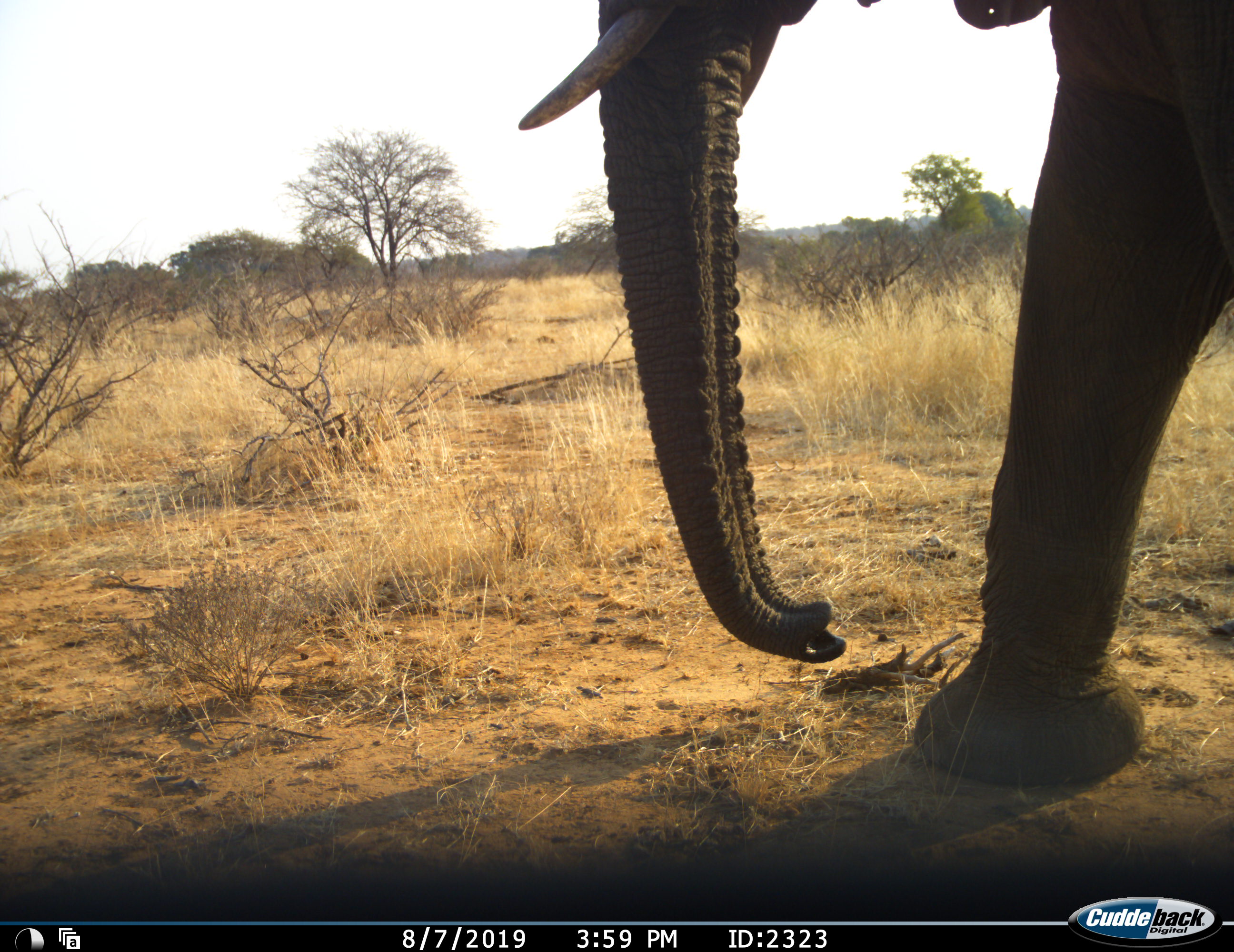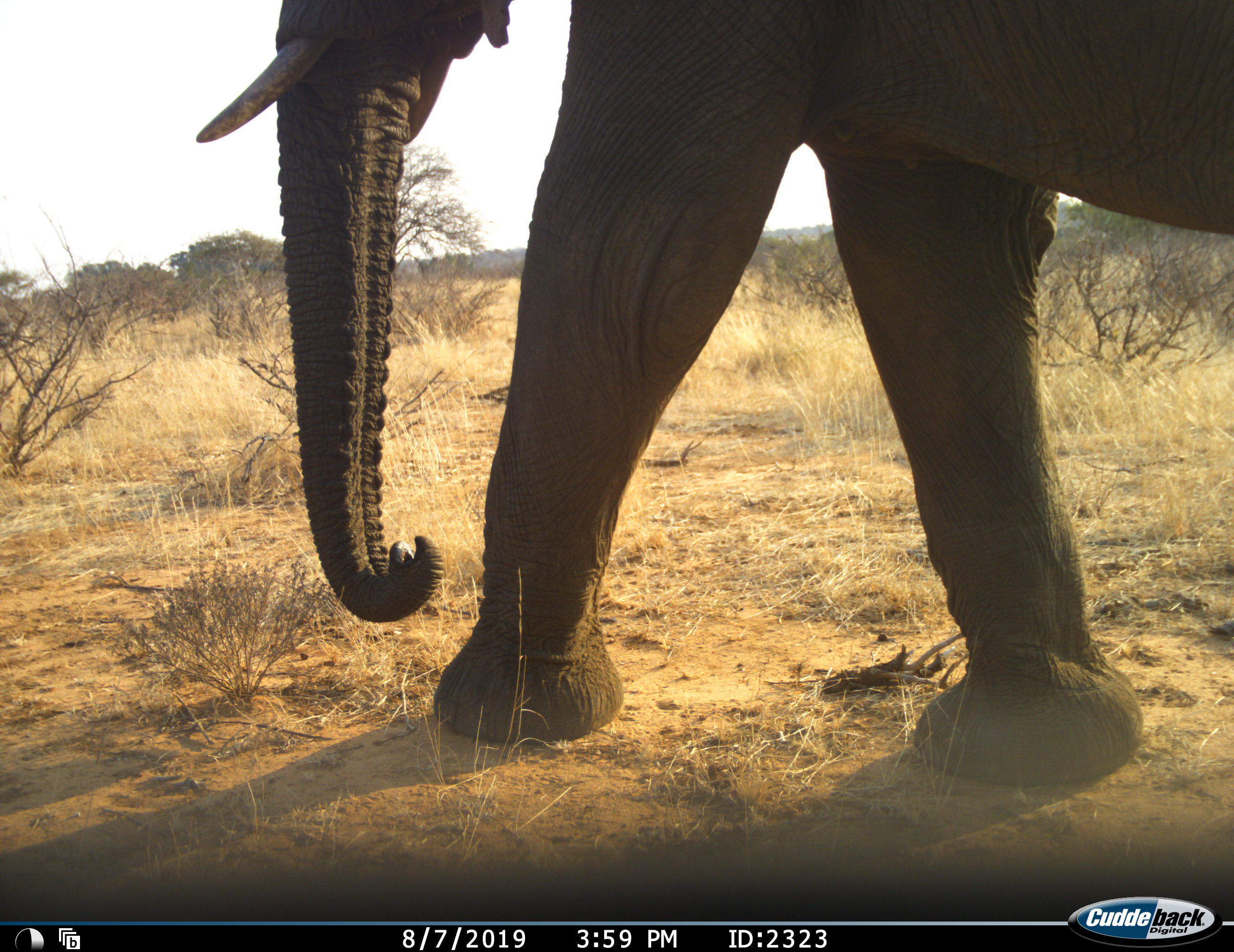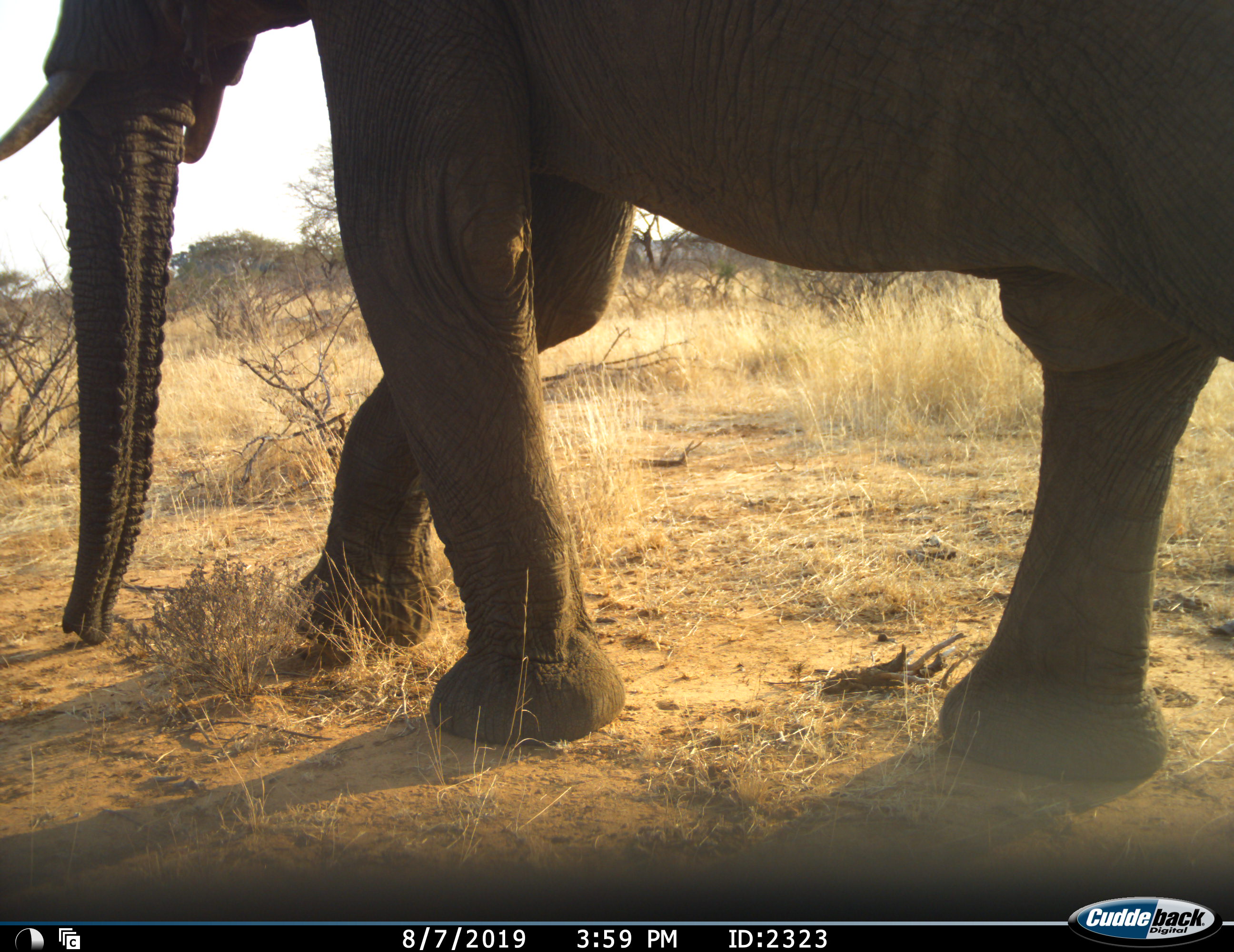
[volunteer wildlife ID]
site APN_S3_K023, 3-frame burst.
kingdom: Animalia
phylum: Chordata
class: Mammalia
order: Proboscidea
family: Elephantidae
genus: Loxodonta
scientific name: Loxodonta africana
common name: african bush elephant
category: elephant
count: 1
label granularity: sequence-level